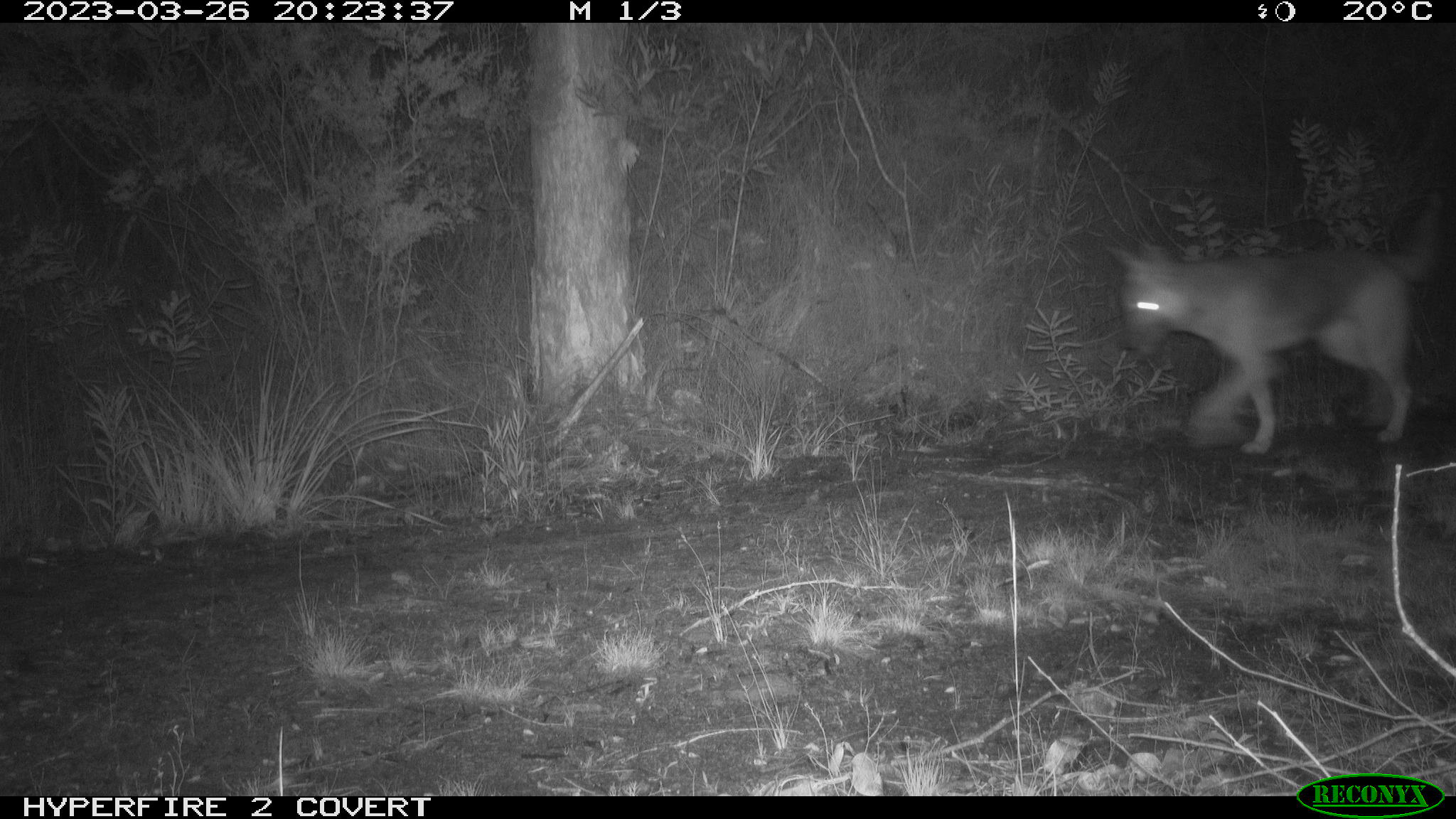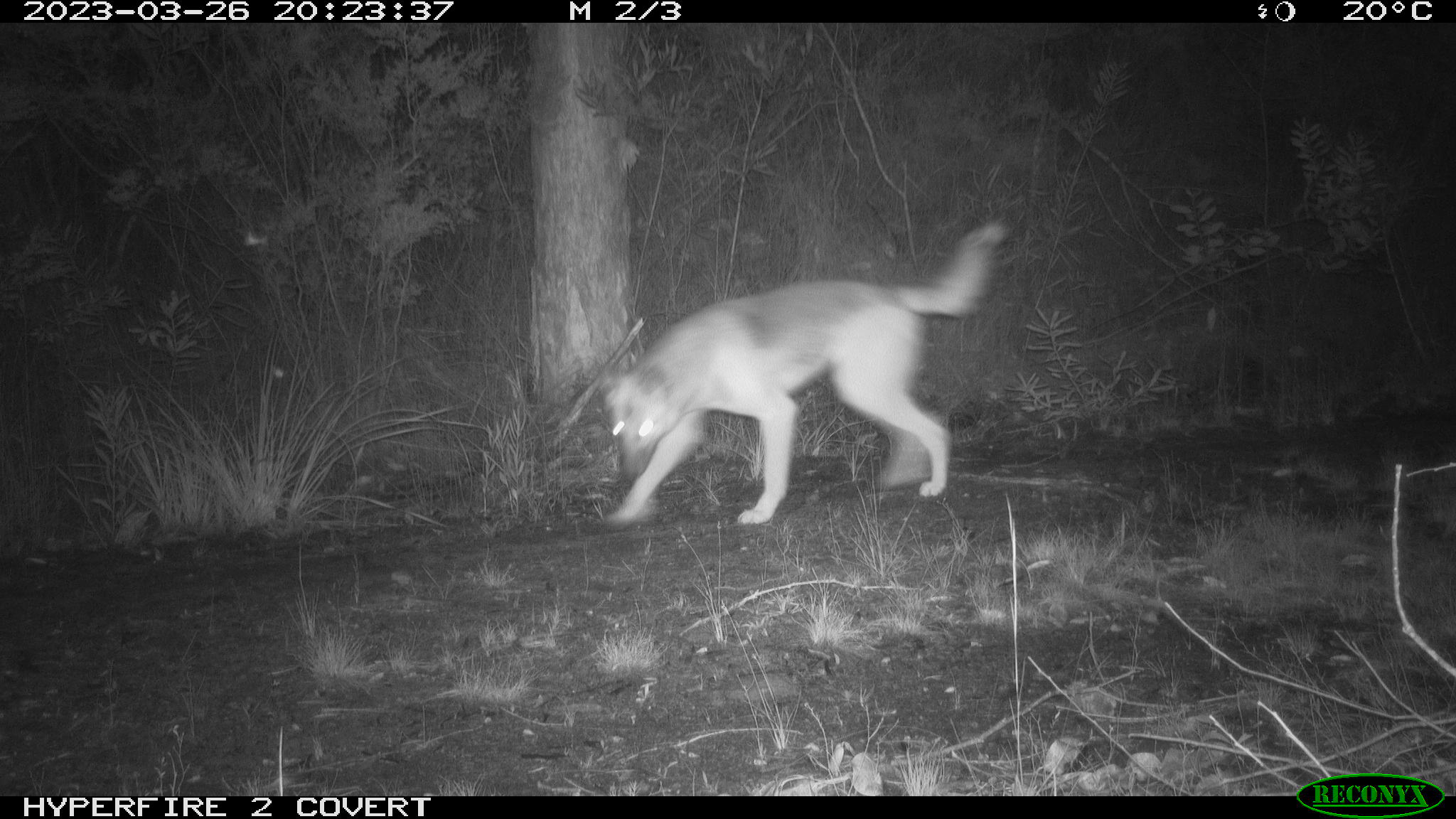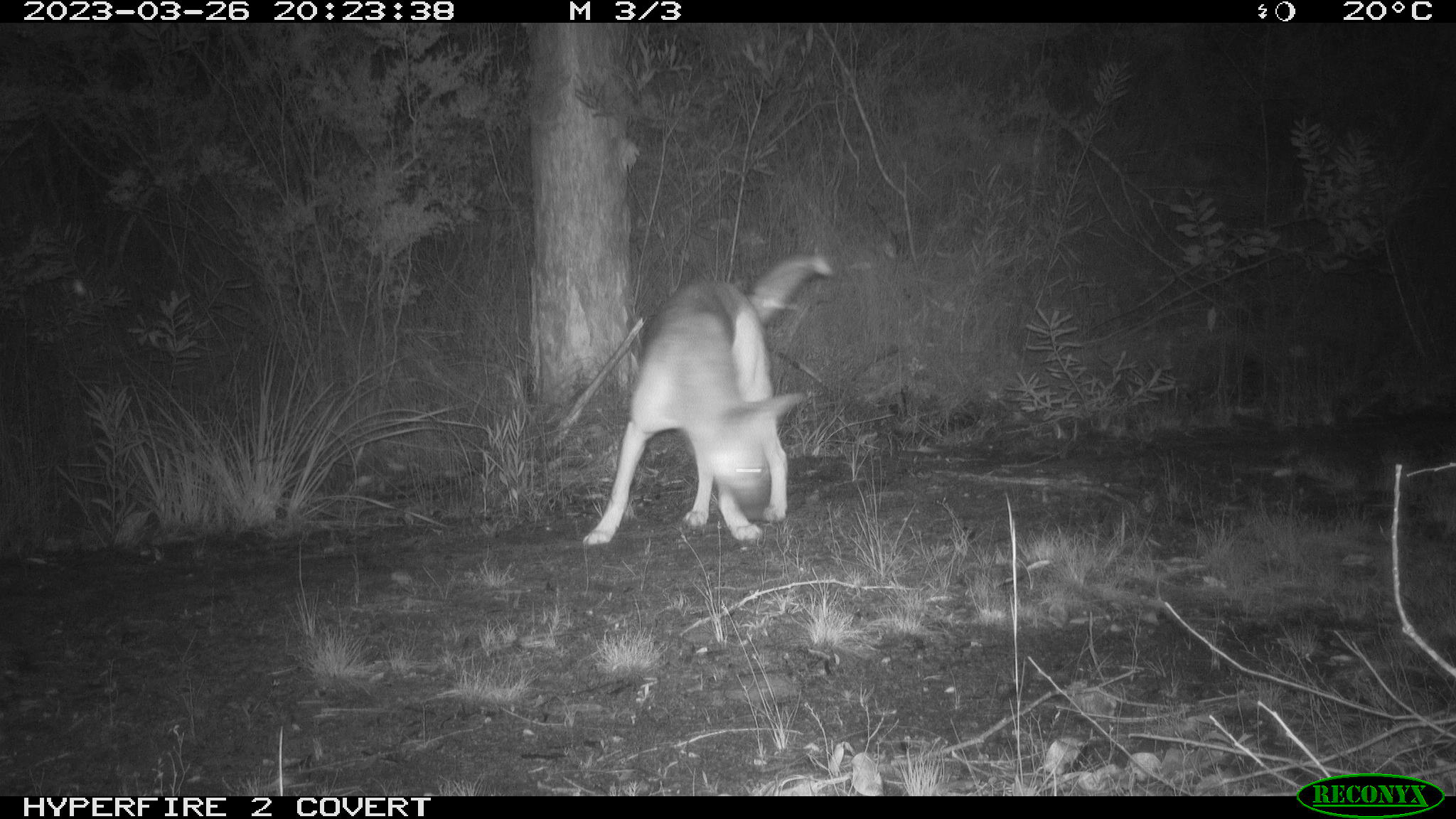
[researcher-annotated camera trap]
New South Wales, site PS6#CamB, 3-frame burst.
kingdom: Animalia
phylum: Chordata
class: Mammalia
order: Carnivora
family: Canidae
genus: Canis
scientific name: Canis familiaris dingo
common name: dingo